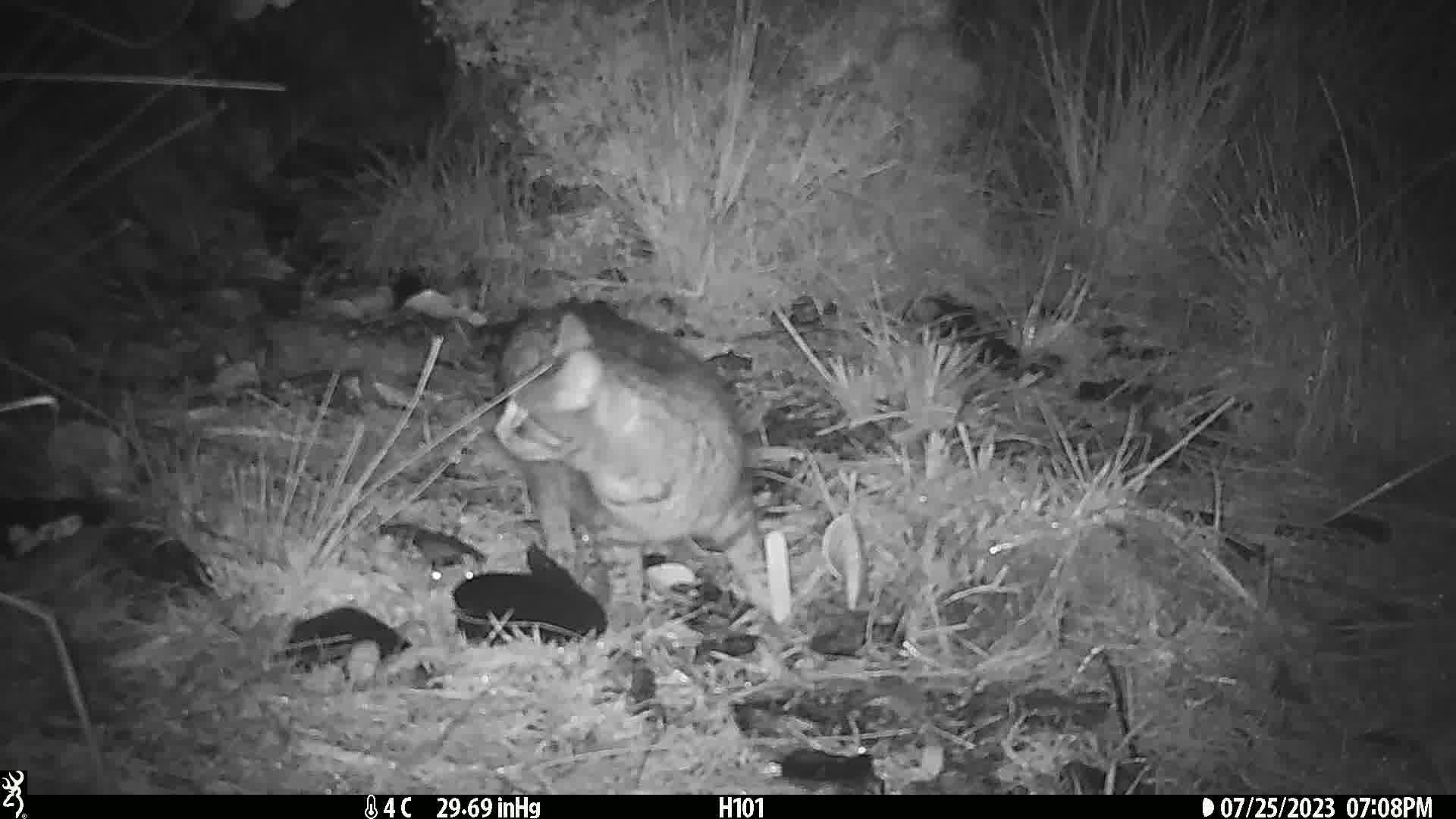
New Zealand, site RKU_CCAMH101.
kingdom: Animalia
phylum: Chordata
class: Mammalia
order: Carnivora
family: Felidae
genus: Felis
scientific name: Felis catus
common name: domestic cat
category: cat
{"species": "cat (domestic cat) (Felis catus)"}